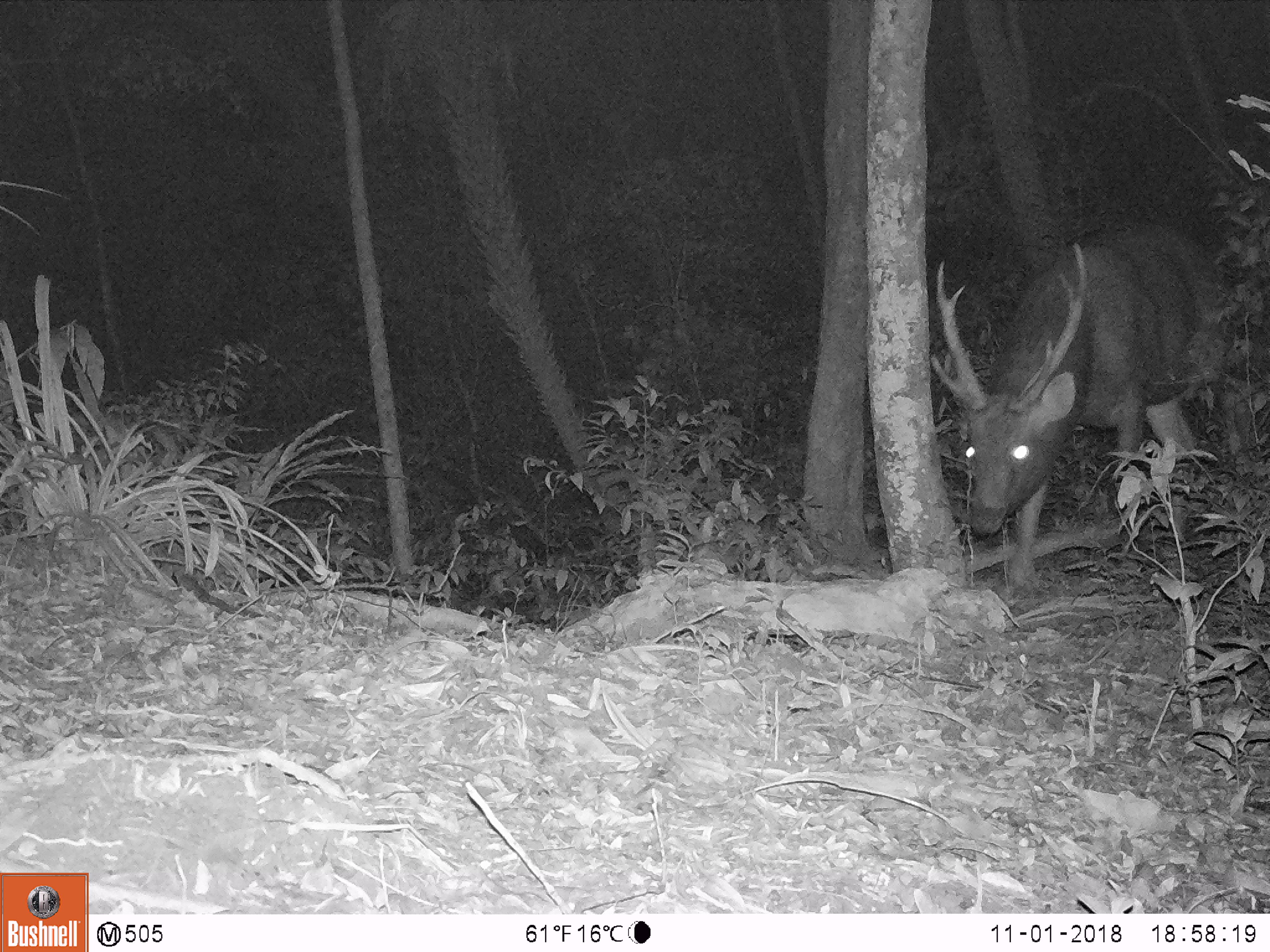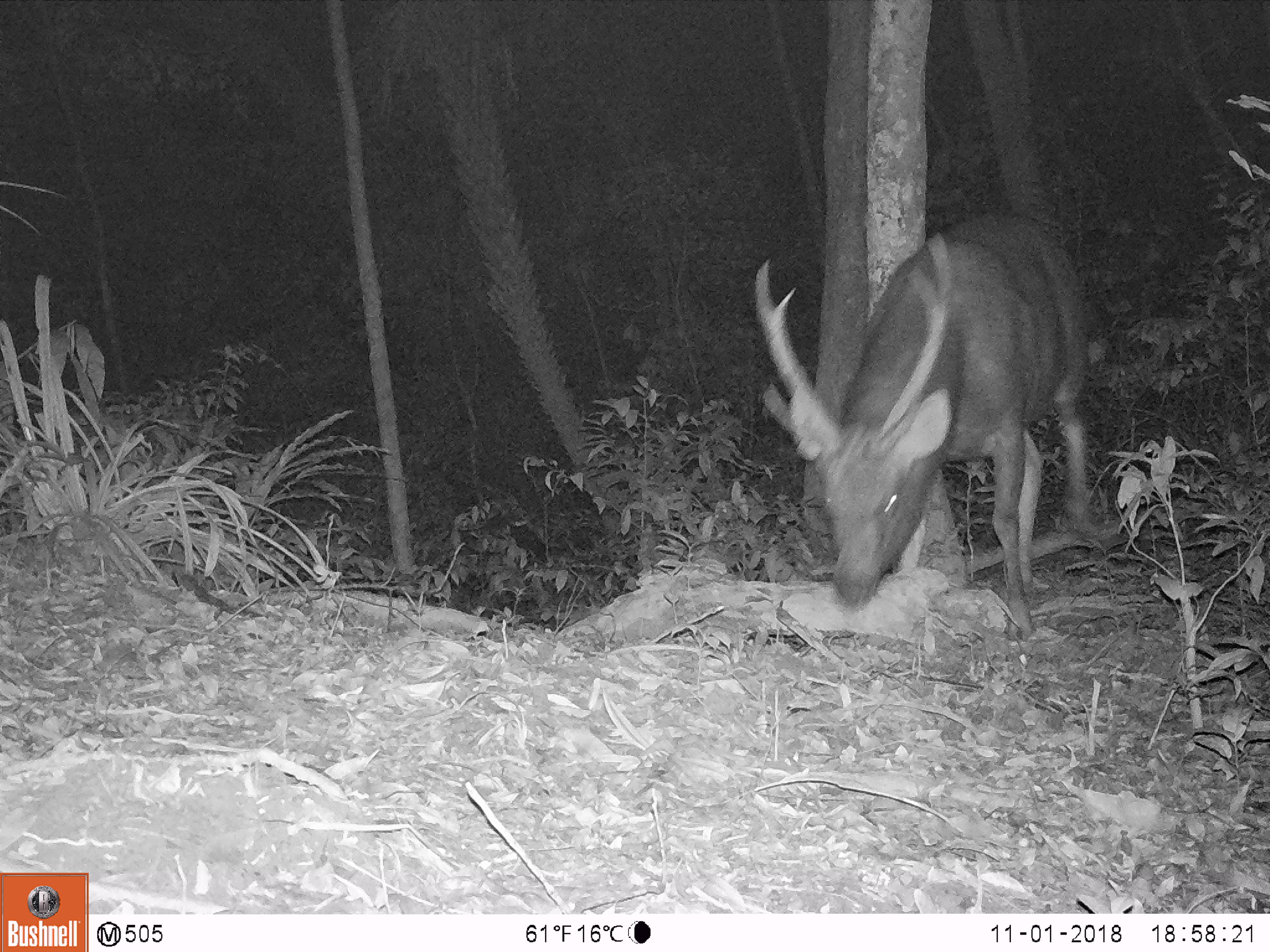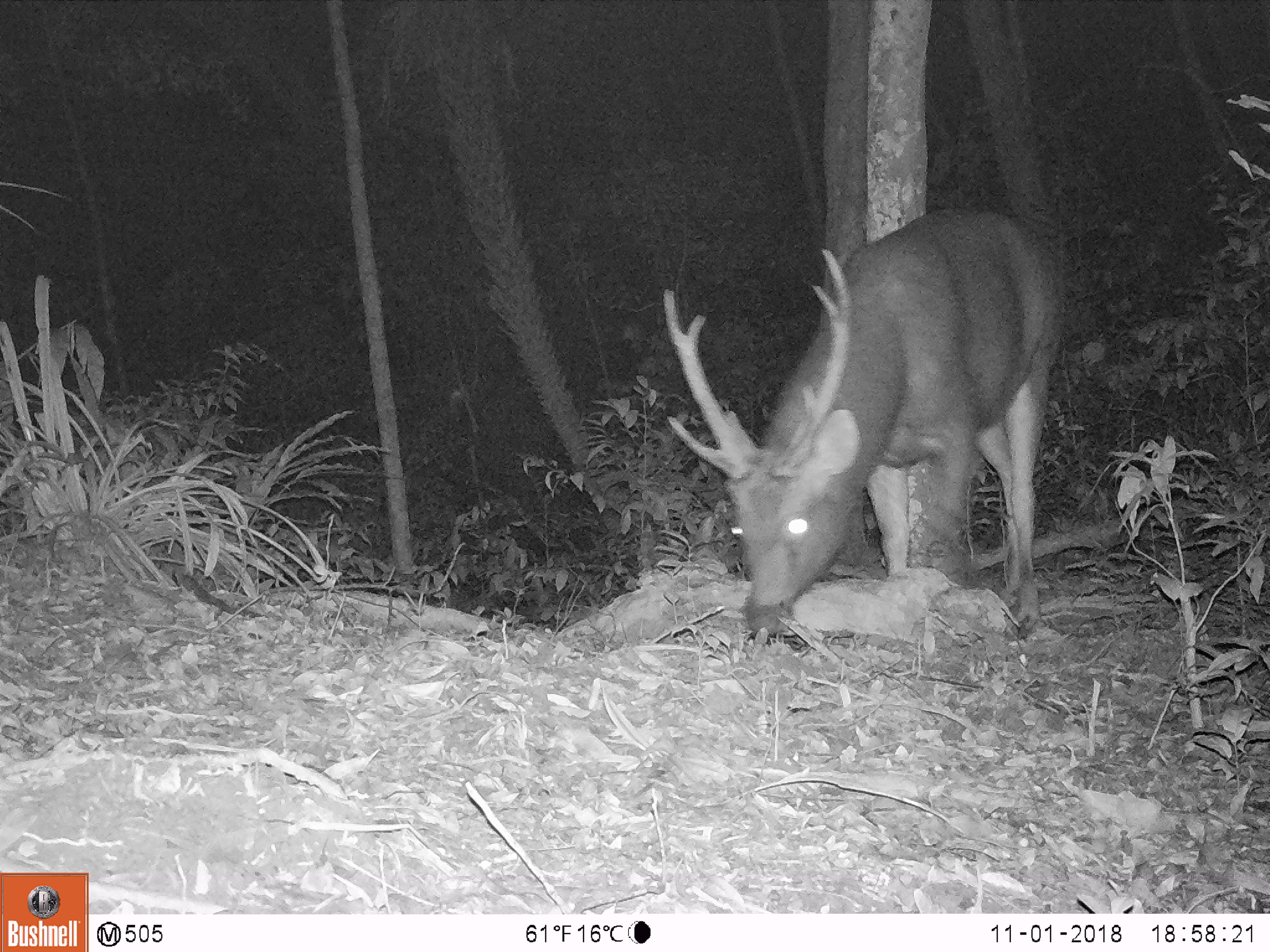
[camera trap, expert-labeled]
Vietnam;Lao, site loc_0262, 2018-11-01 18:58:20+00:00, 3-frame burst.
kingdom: Animalia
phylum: Chordata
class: Mammalia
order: Artiodactyla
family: Cervidae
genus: Rusa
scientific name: Rusa unicolor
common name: sambar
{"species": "sambar (Rusa unicolor)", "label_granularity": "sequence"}